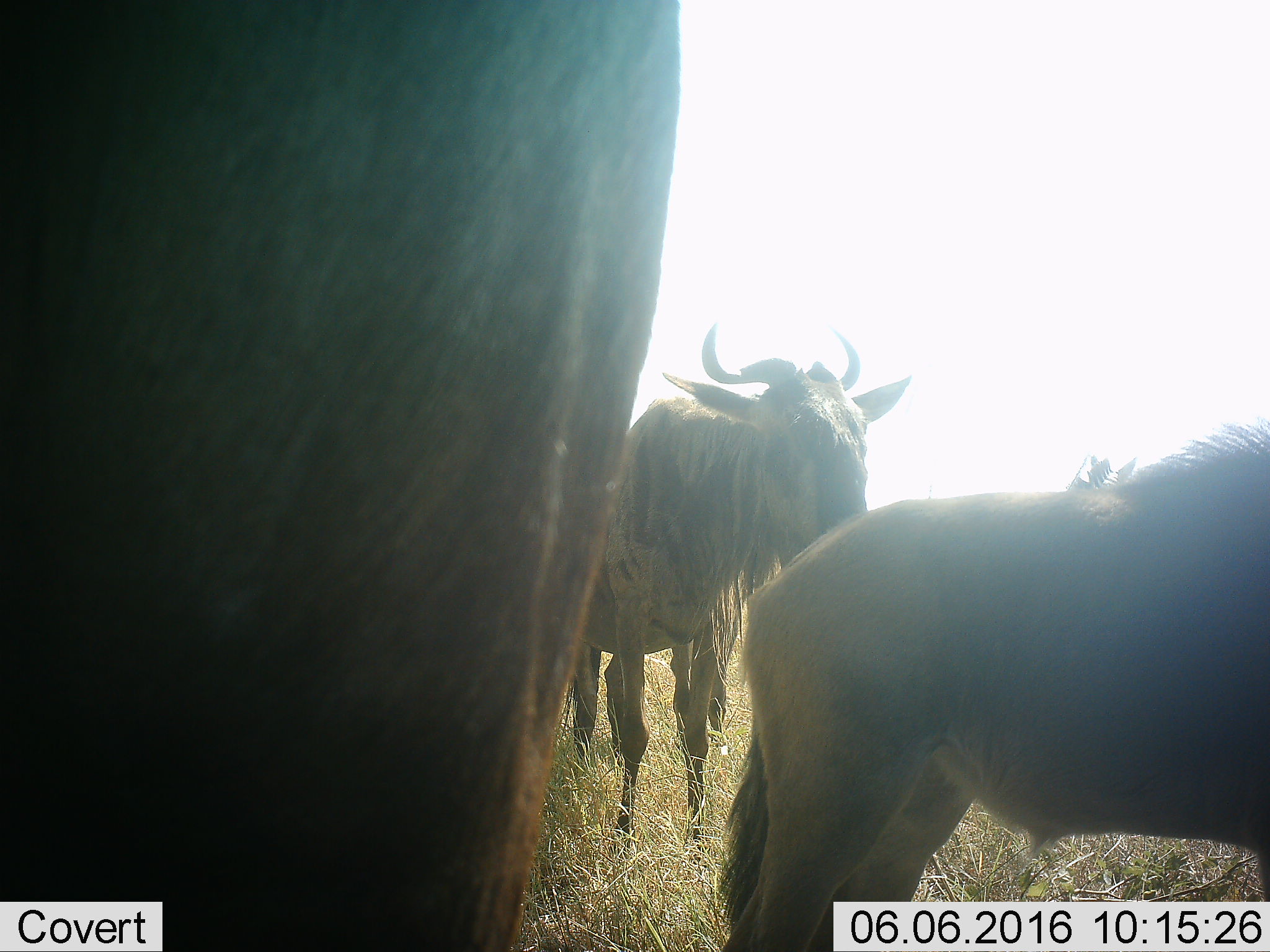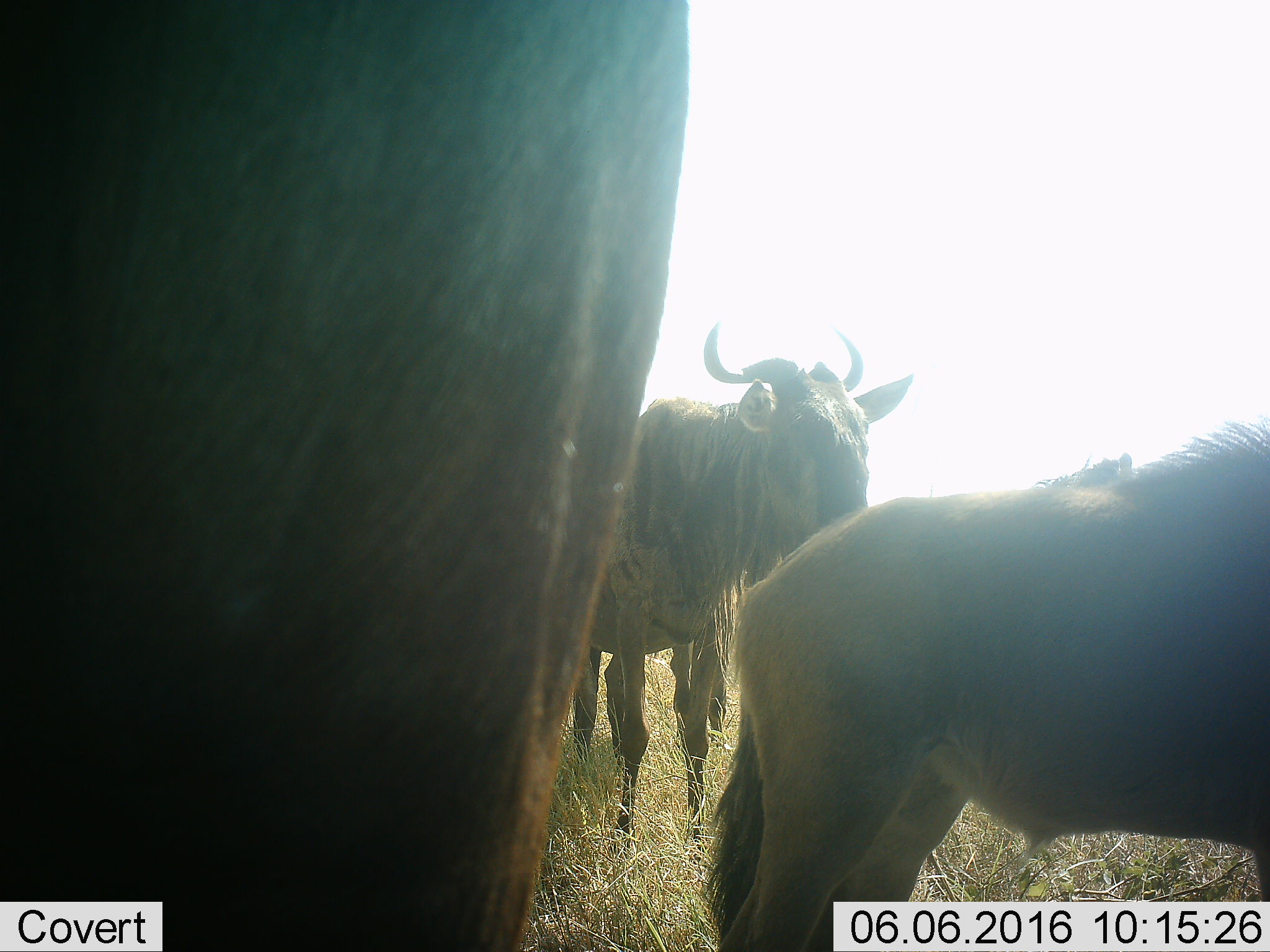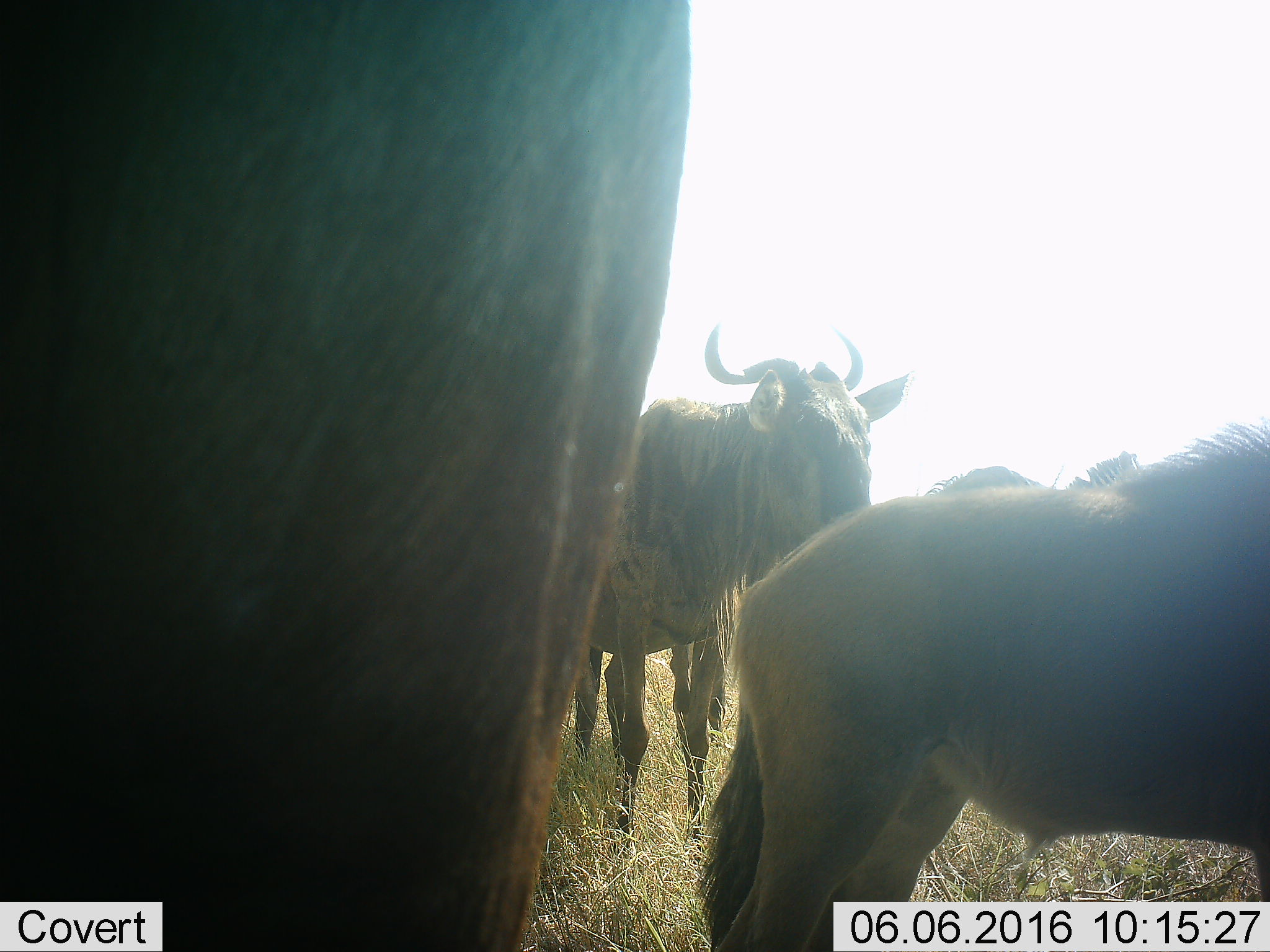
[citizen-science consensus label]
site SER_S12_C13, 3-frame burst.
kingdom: Animalia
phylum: Chordata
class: Mammalia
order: Artiodactyla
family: Bovidae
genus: Connochaetes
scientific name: Connochaetes taurinus taurinus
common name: blue wildebeest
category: wildebeestblue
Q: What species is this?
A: Wildebeestblue (blue wildebeest) (Connochaetes taurinus taurinus).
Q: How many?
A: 3.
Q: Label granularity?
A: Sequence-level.